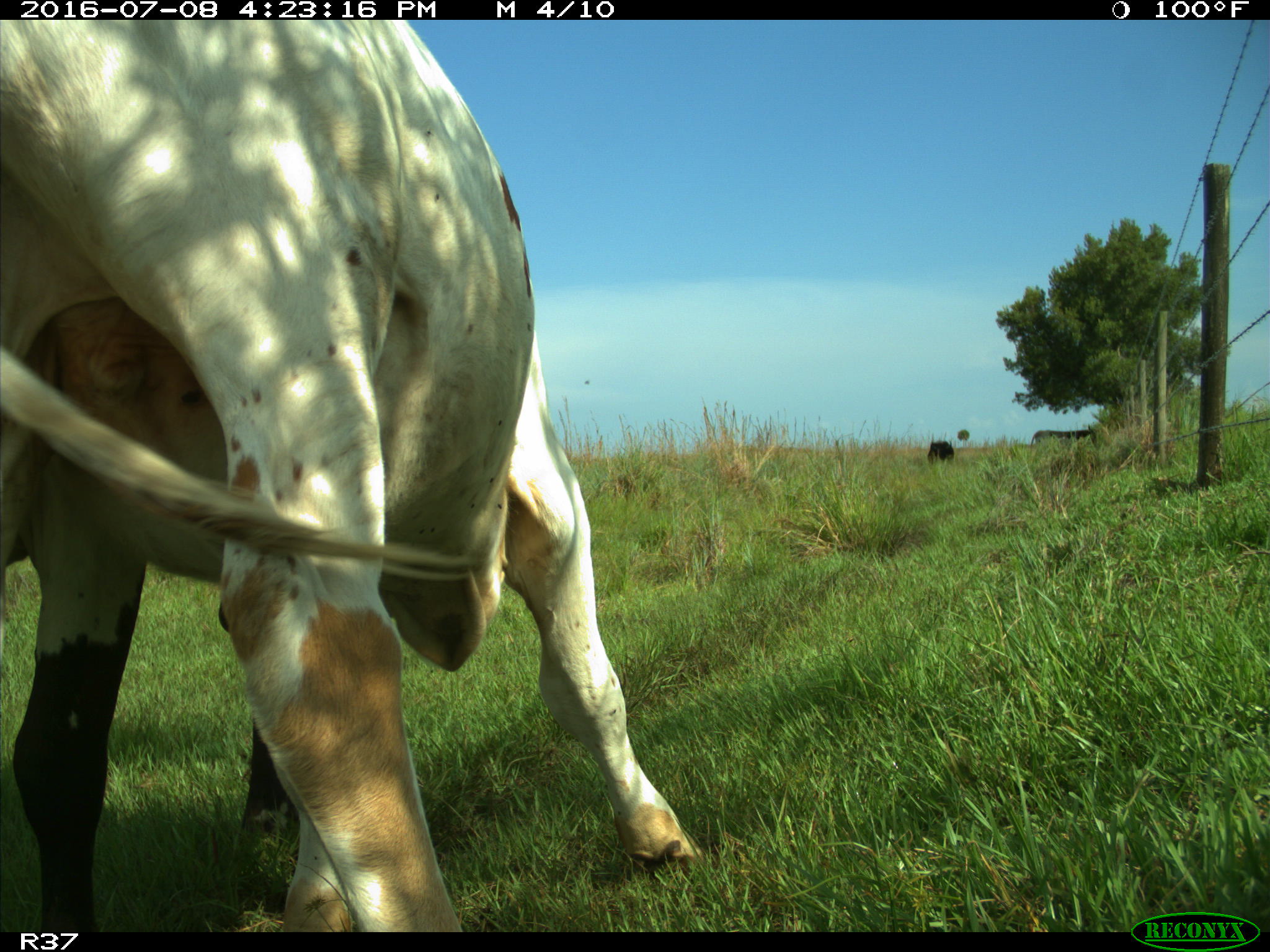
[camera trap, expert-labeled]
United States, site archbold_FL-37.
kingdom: Animalia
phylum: Chordata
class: Mammalia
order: Artiodactyla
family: Bovidae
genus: Bos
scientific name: Bos taurus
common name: domestic cow